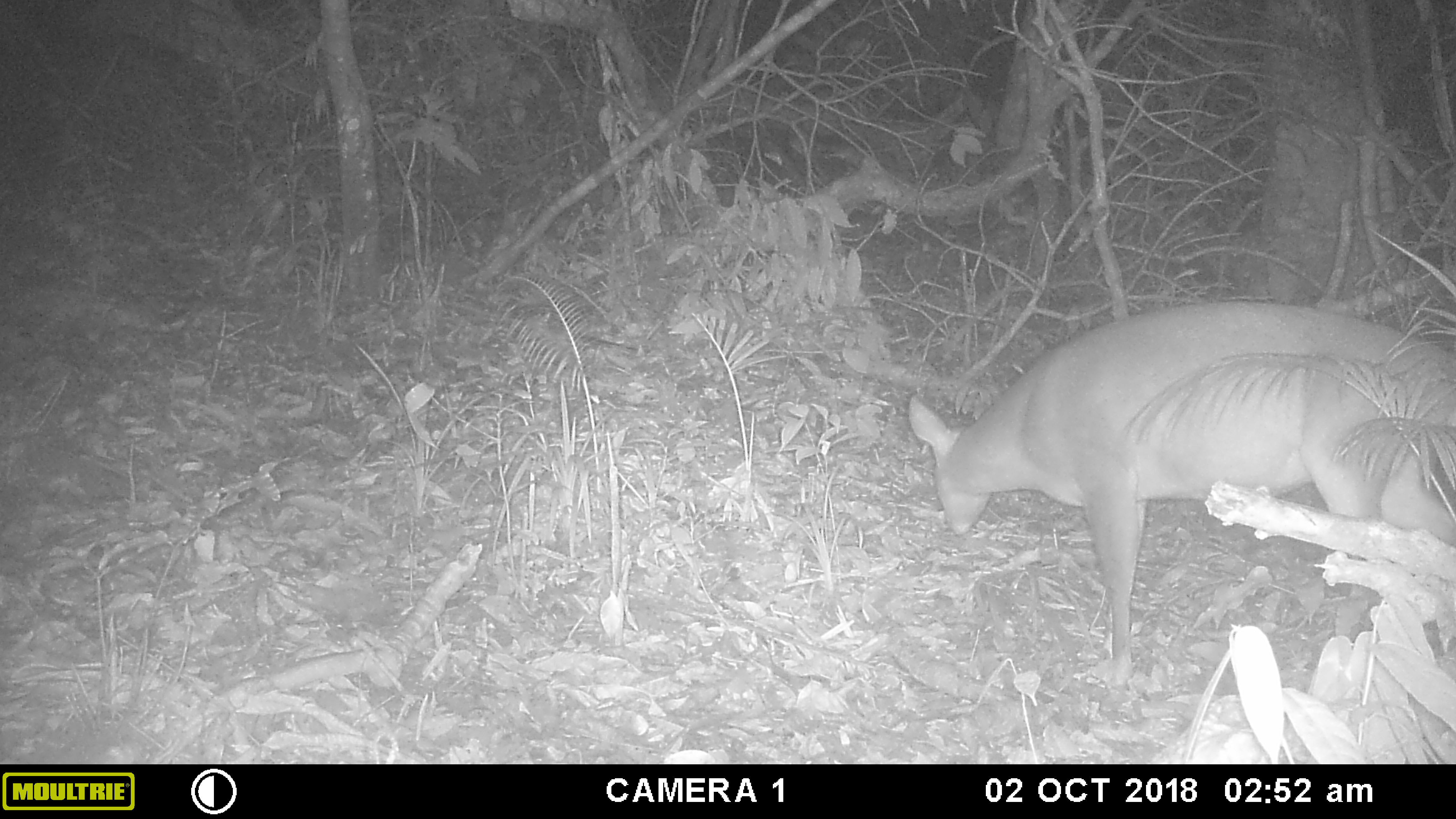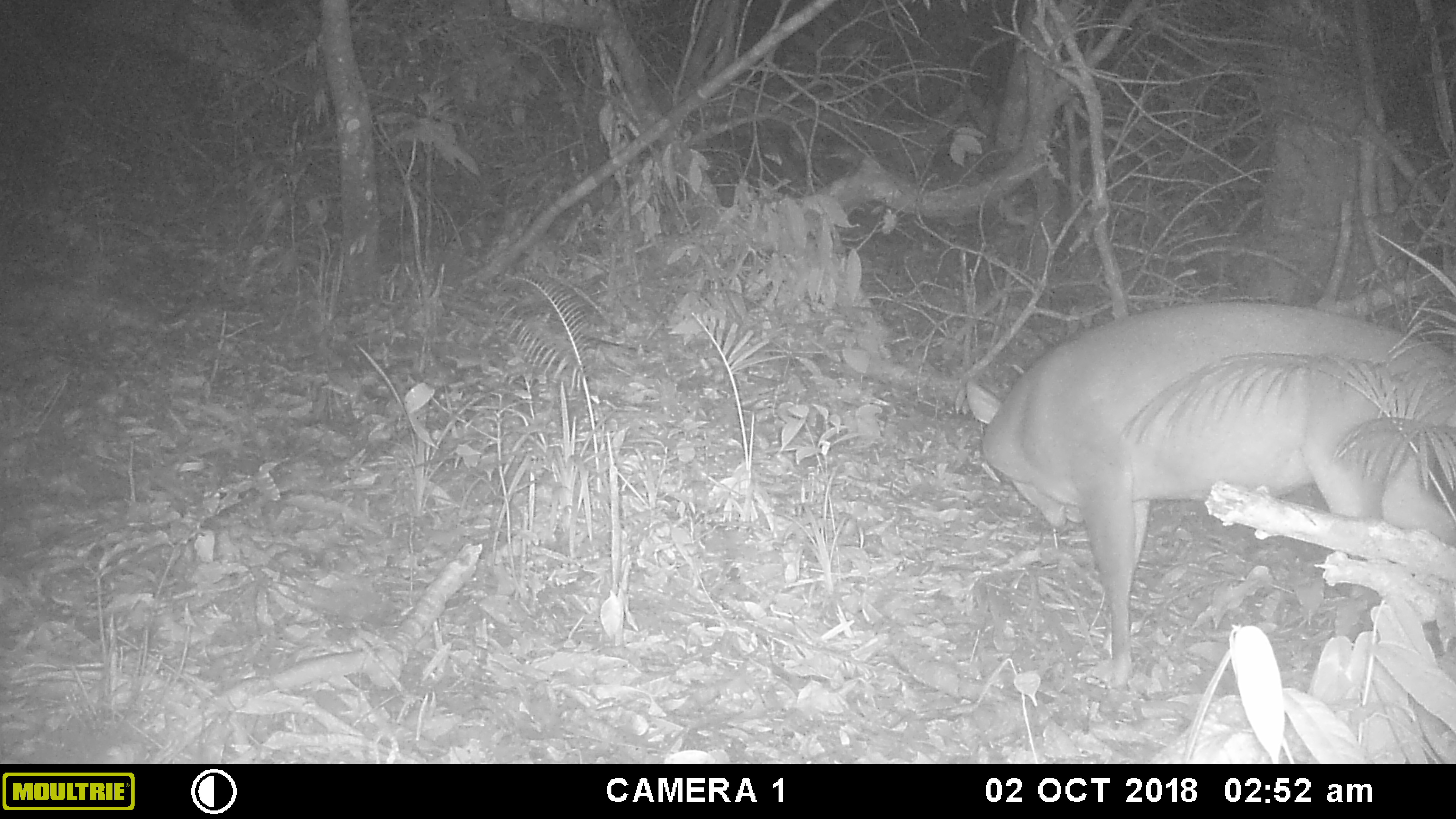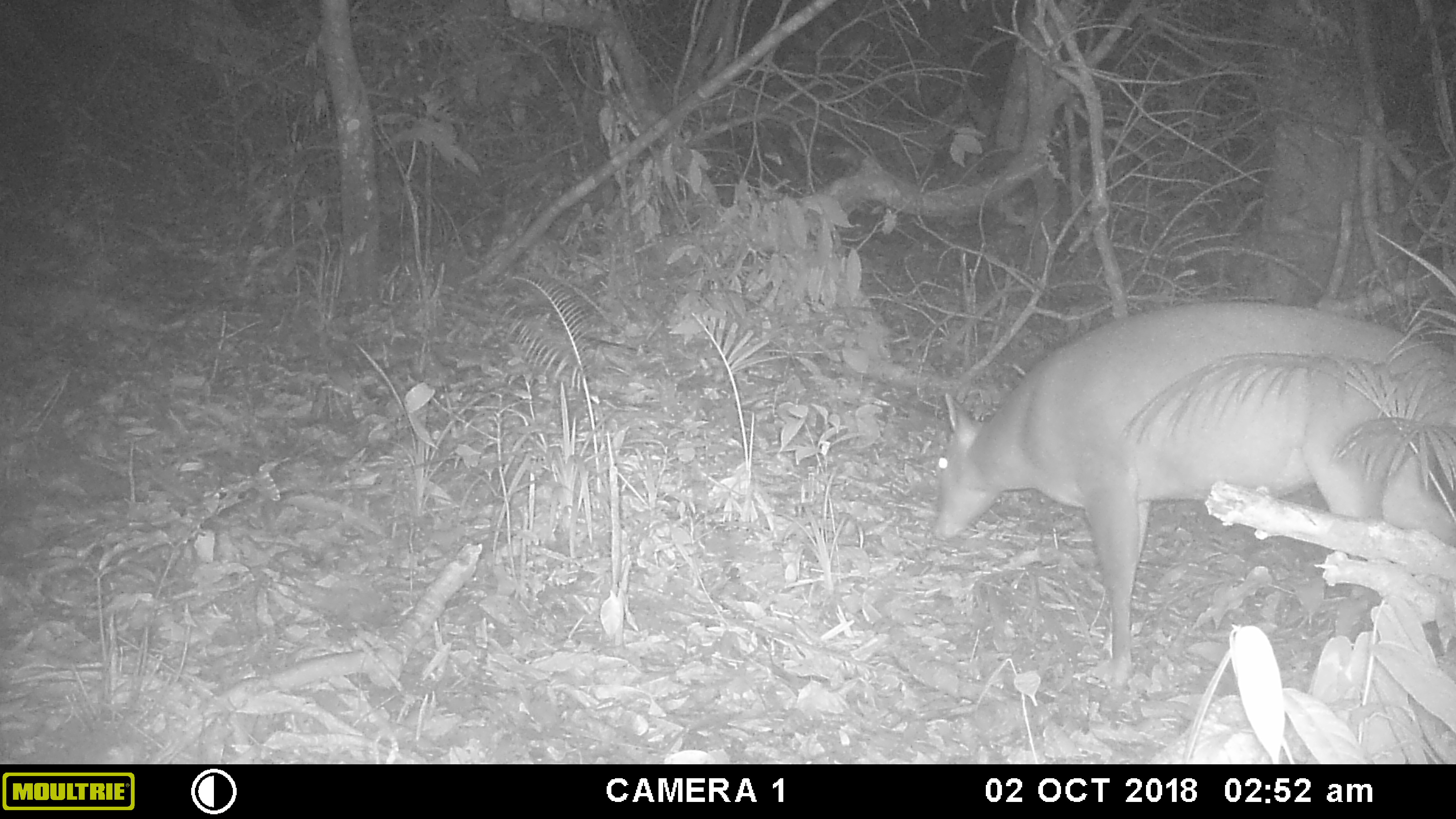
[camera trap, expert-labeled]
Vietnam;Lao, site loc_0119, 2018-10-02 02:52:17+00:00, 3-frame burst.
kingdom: Animalia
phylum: Chordata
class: Mammalia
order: Artiodactyla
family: Cervidae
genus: Muntiacus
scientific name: Muntiacus vuquangensis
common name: large-antlered muntjac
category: large antlered muntjac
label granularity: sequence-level